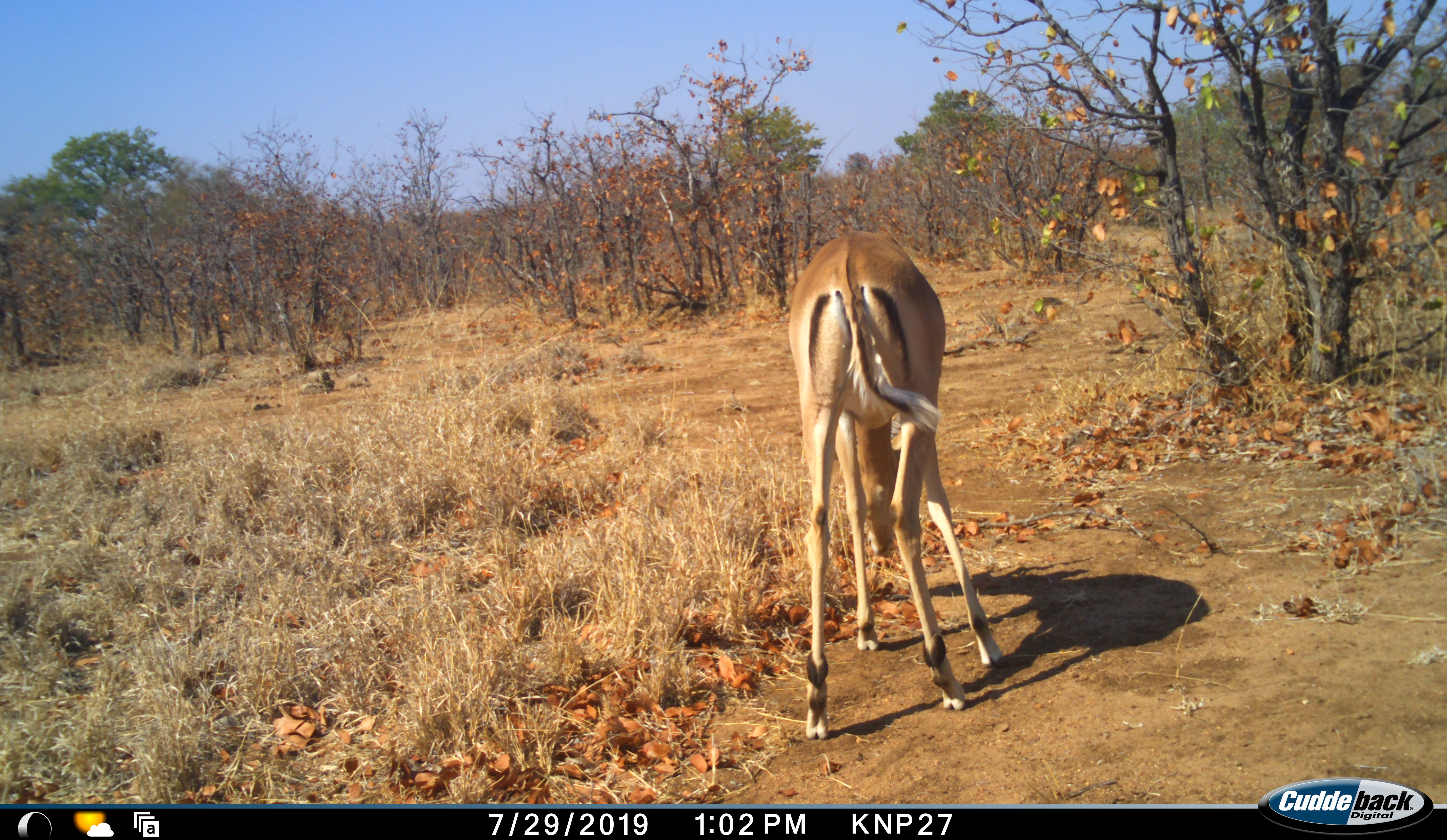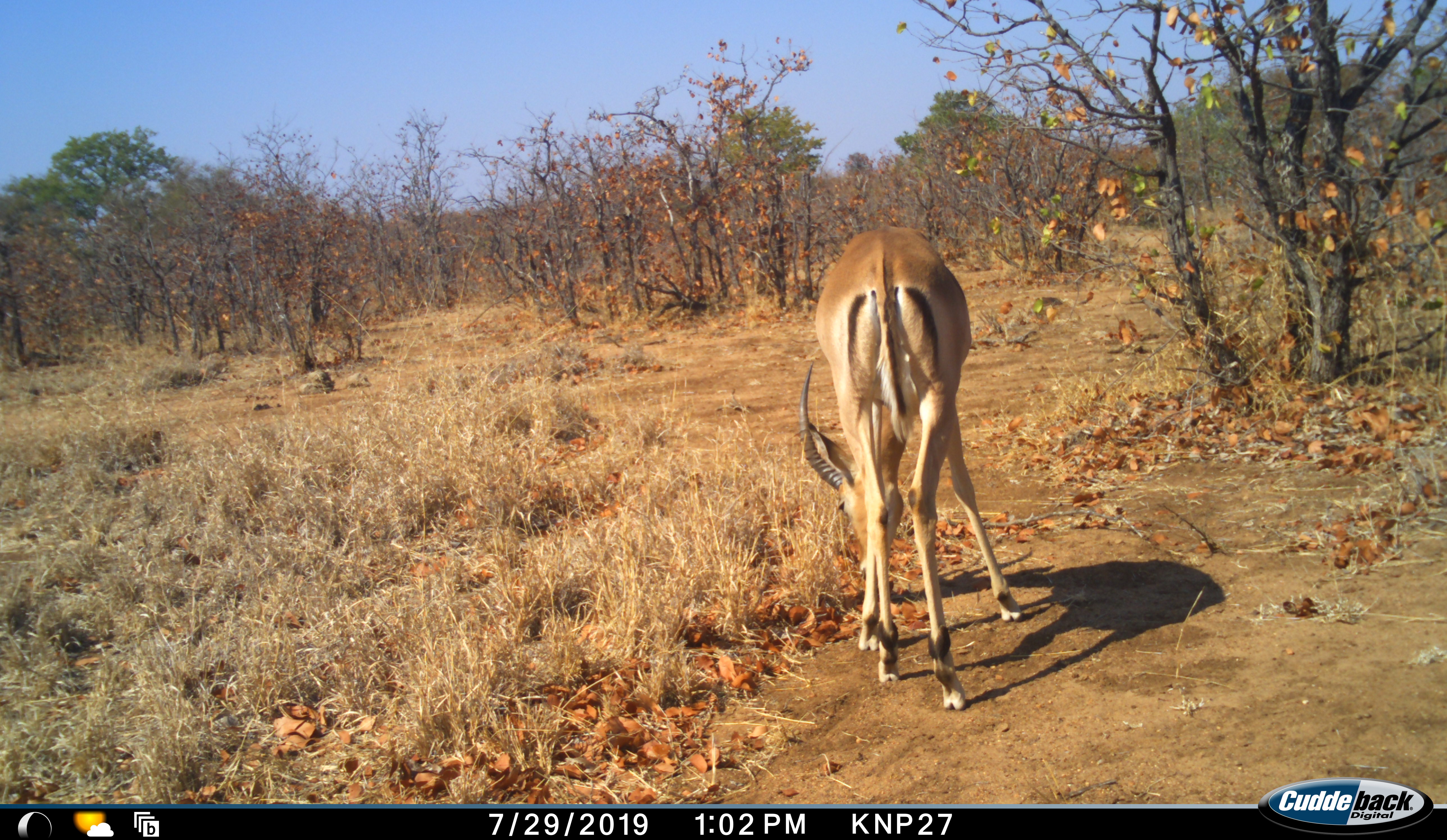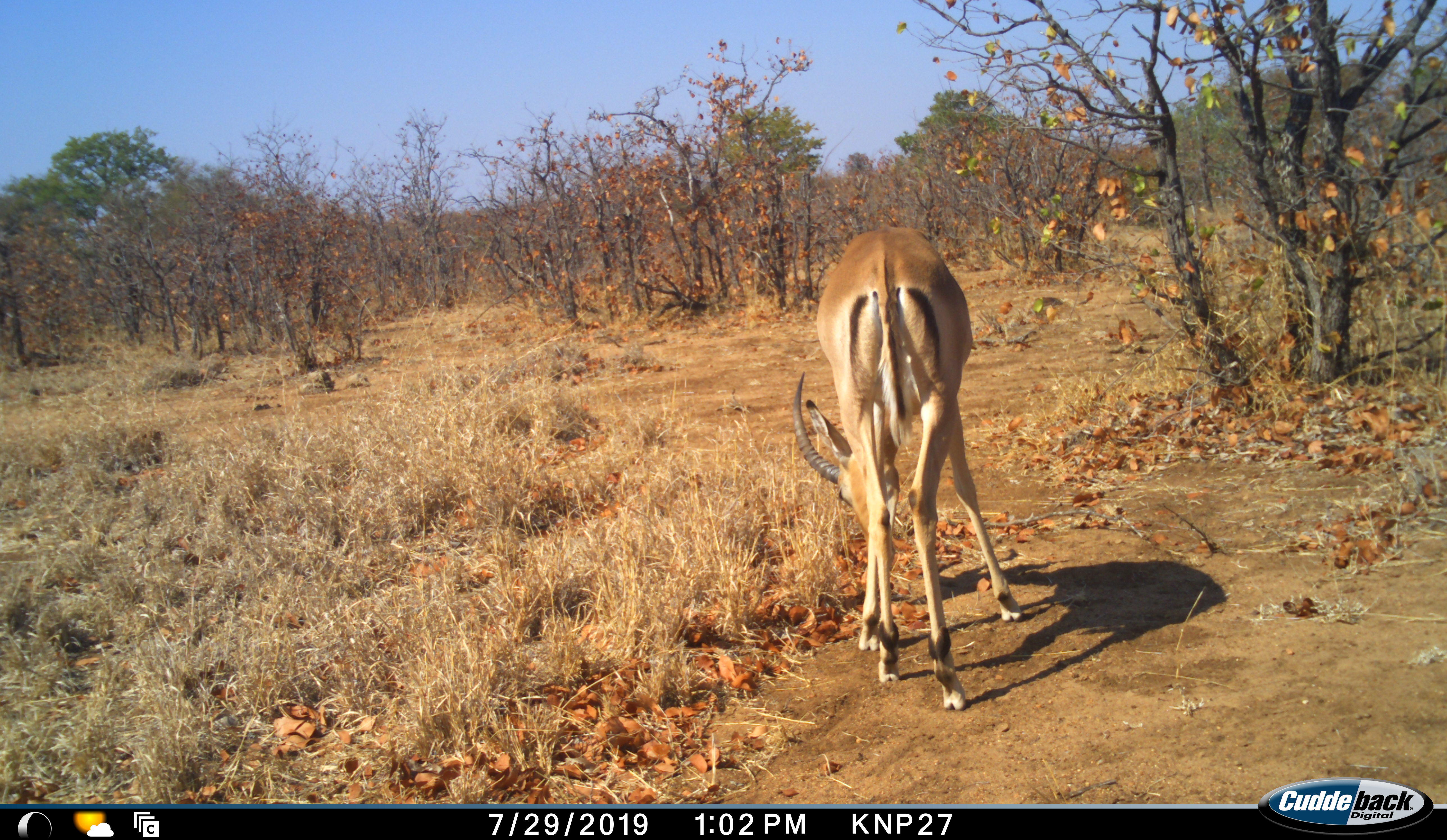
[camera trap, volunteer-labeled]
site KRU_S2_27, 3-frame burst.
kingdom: Animalia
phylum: Chordata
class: Mammalia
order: Artiodactyla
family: Bovidae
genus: Aepyceros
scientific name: Aepyceros melampus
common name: impala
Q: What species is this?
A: Impala (Aepyceros melampus).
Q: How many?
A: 1.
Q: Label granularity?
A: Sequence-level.